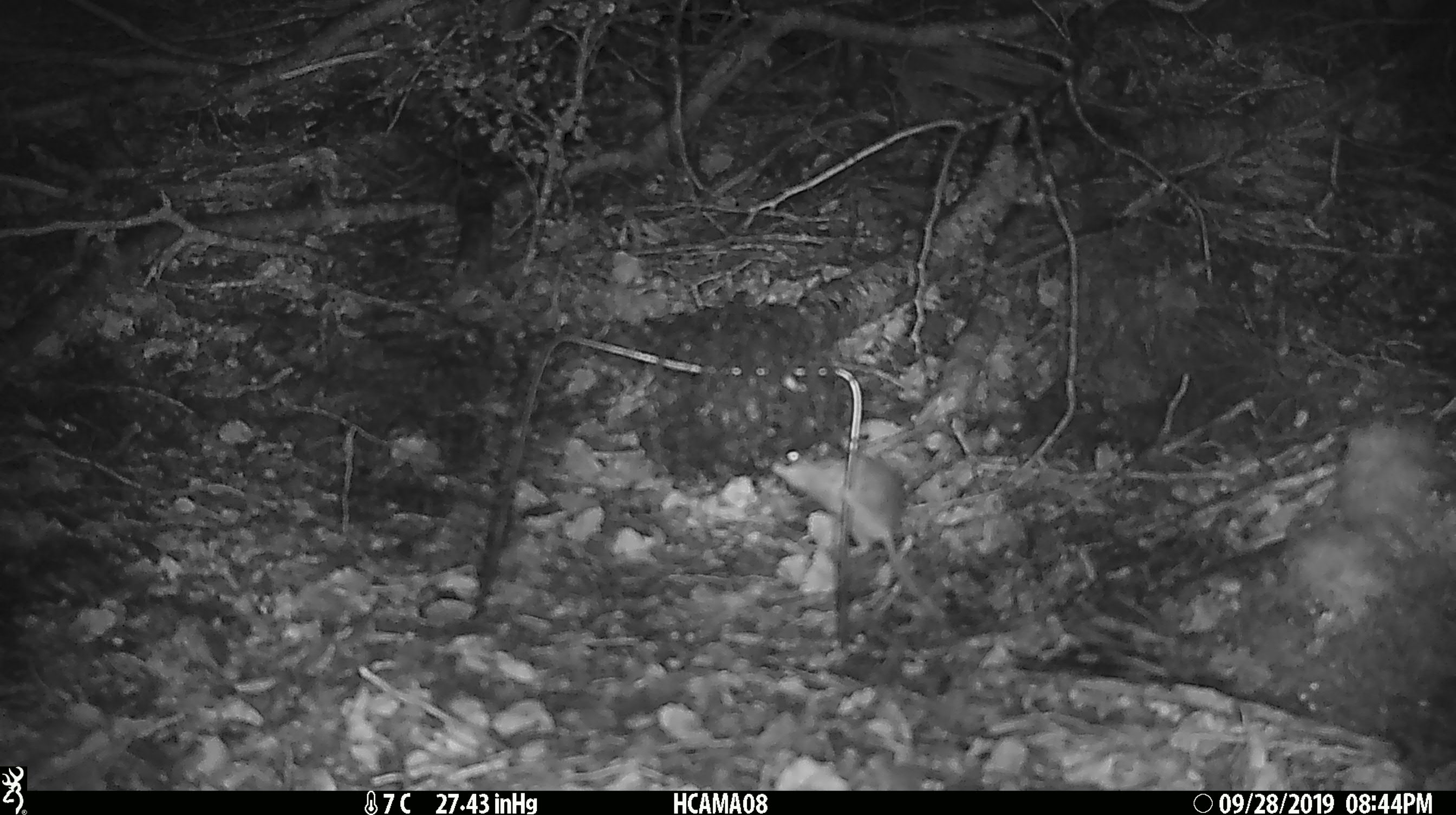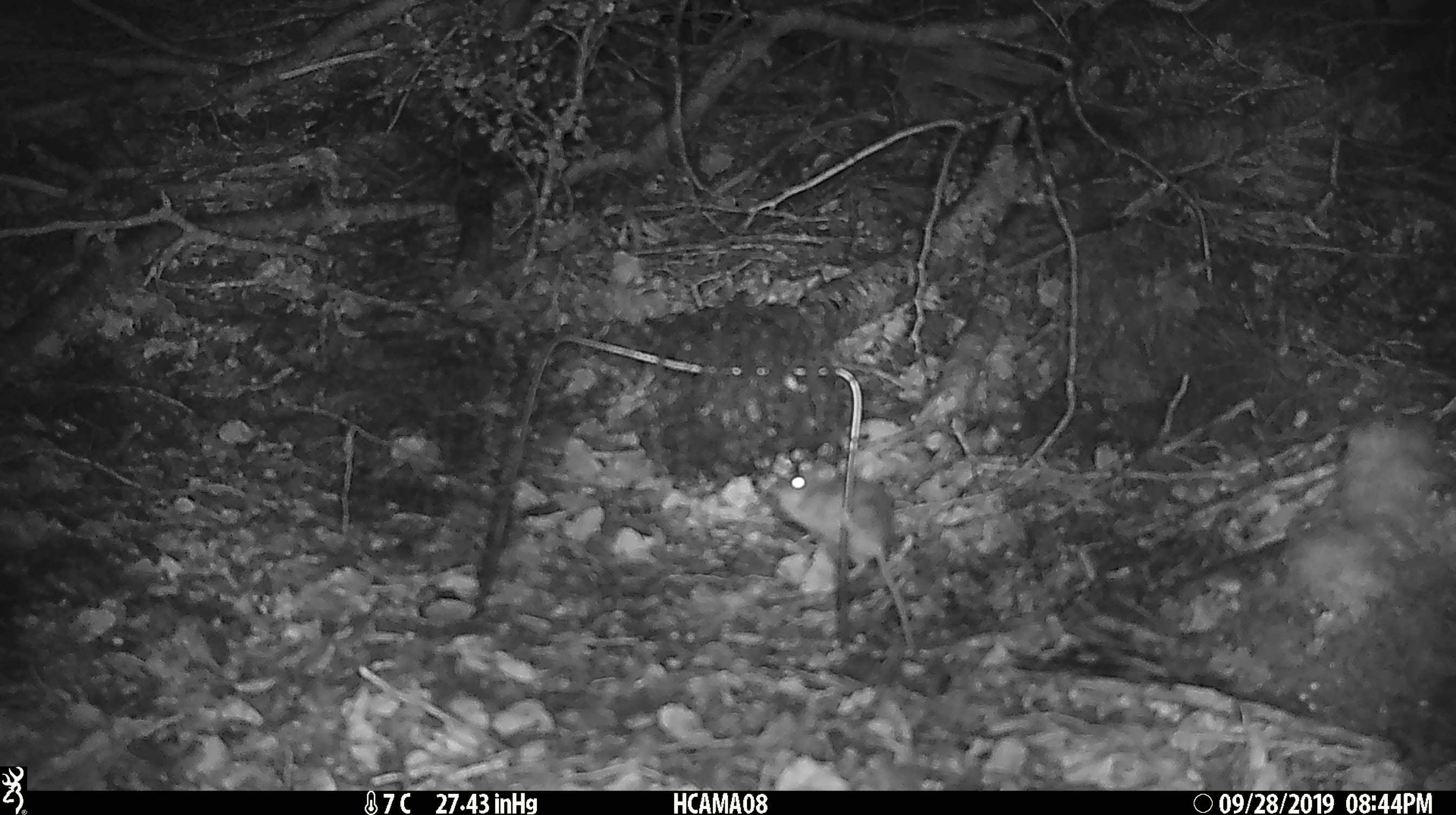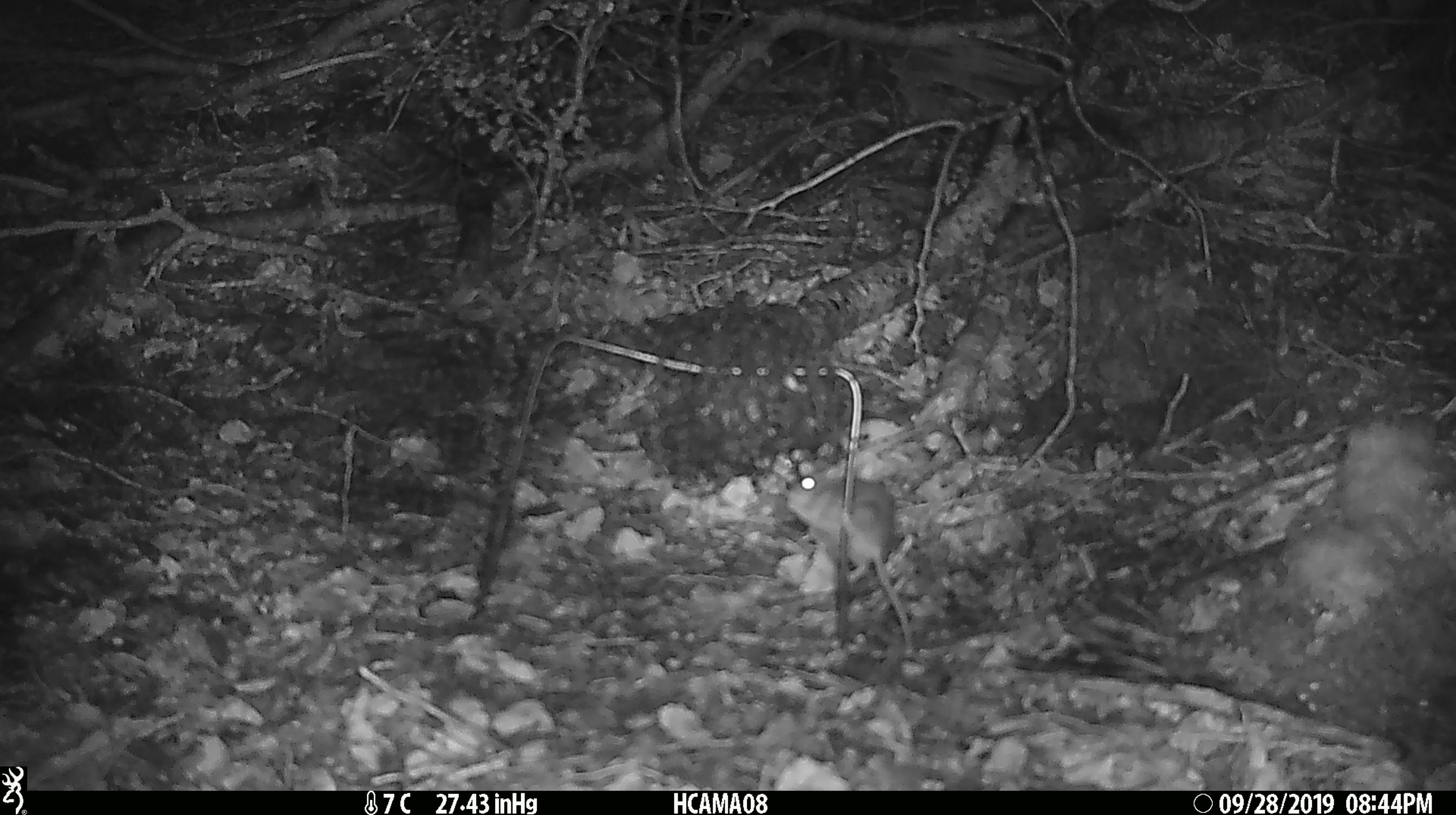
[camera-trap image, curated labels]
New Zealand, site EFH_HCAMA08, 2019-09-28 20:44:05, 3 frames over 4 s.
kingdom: Animalia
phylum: Chordata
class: Mammalia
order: Rodentia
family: Muridae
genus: Mus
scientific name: Mus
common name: mouse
Mouse (Mus).